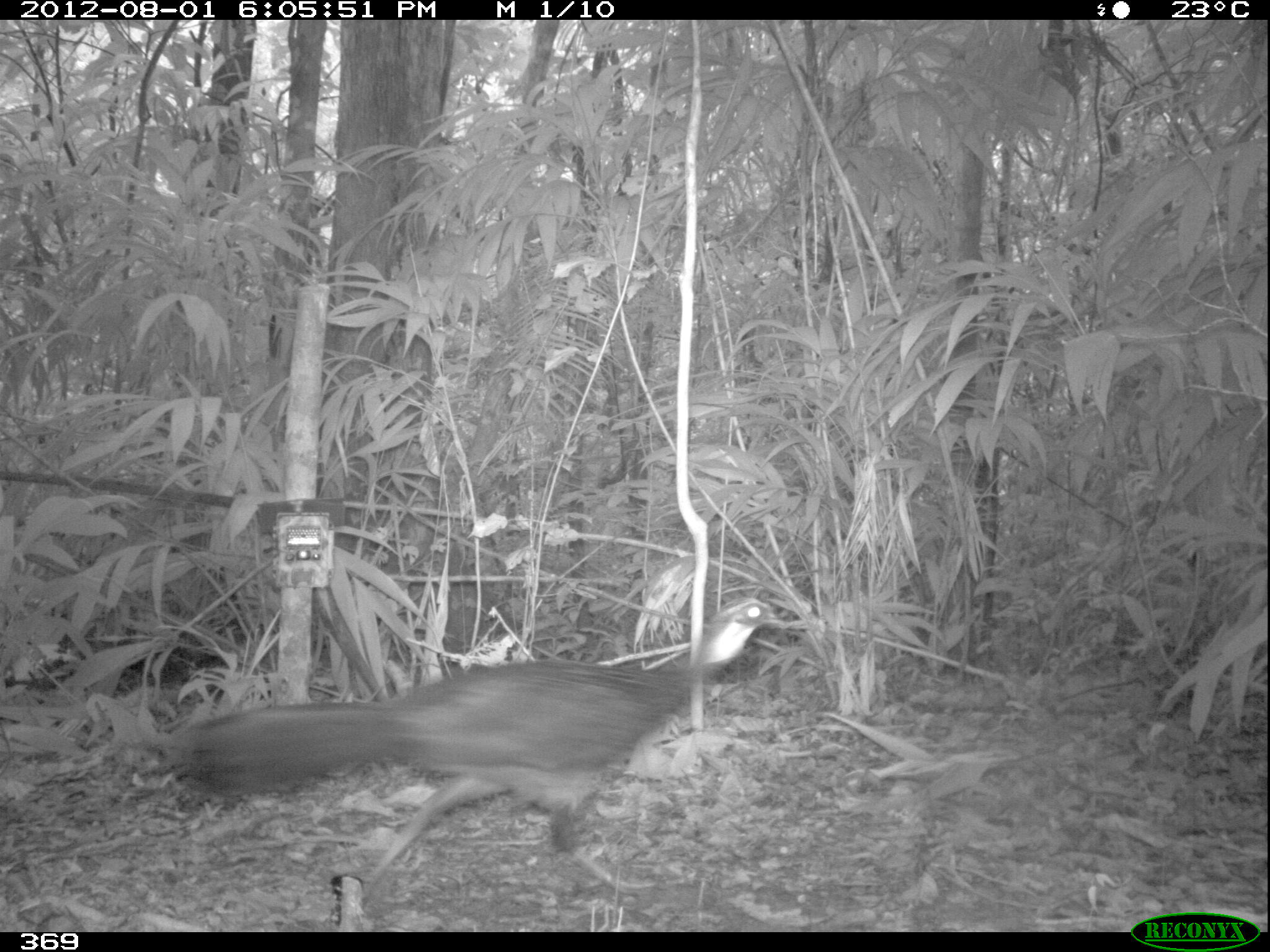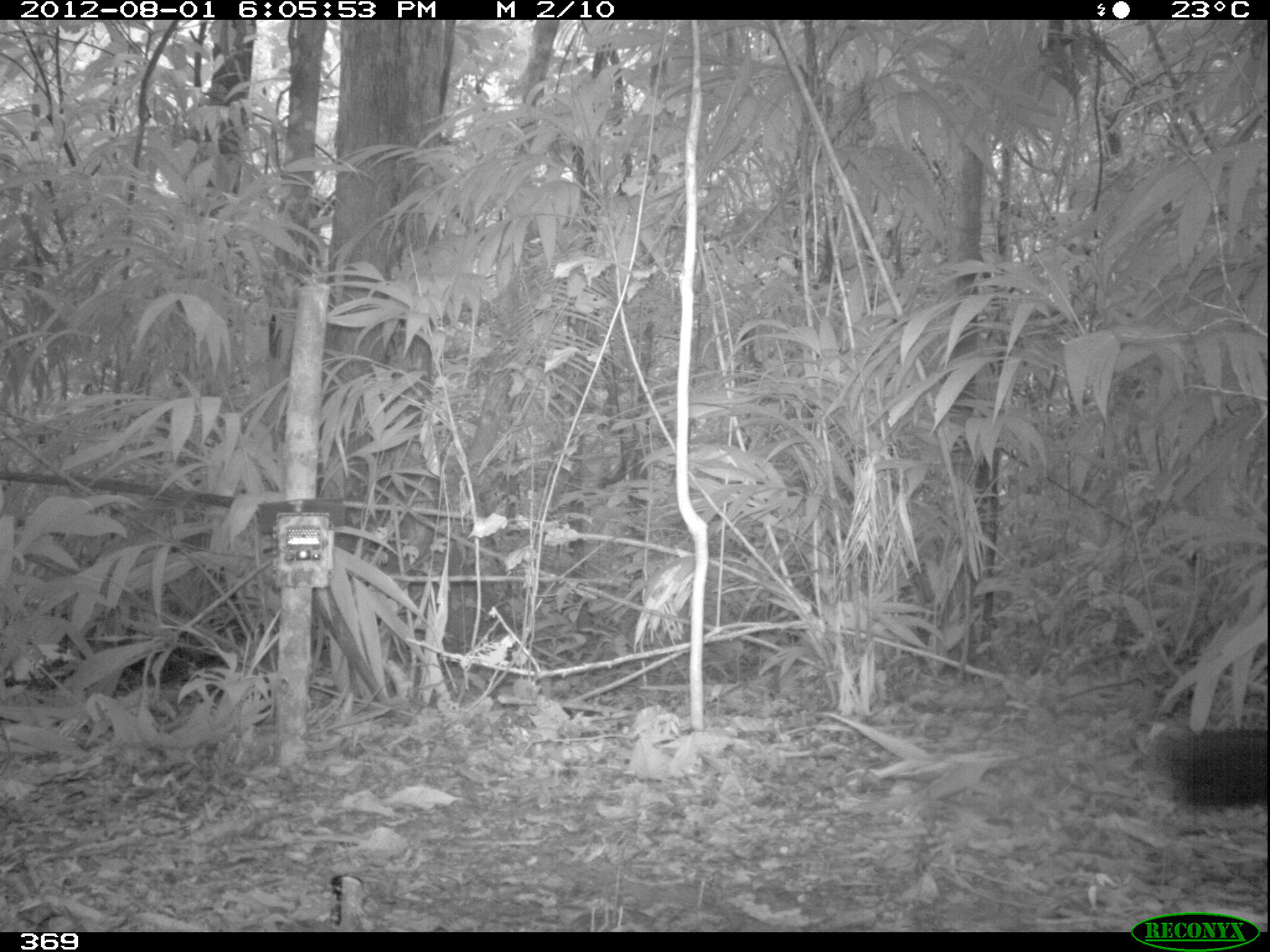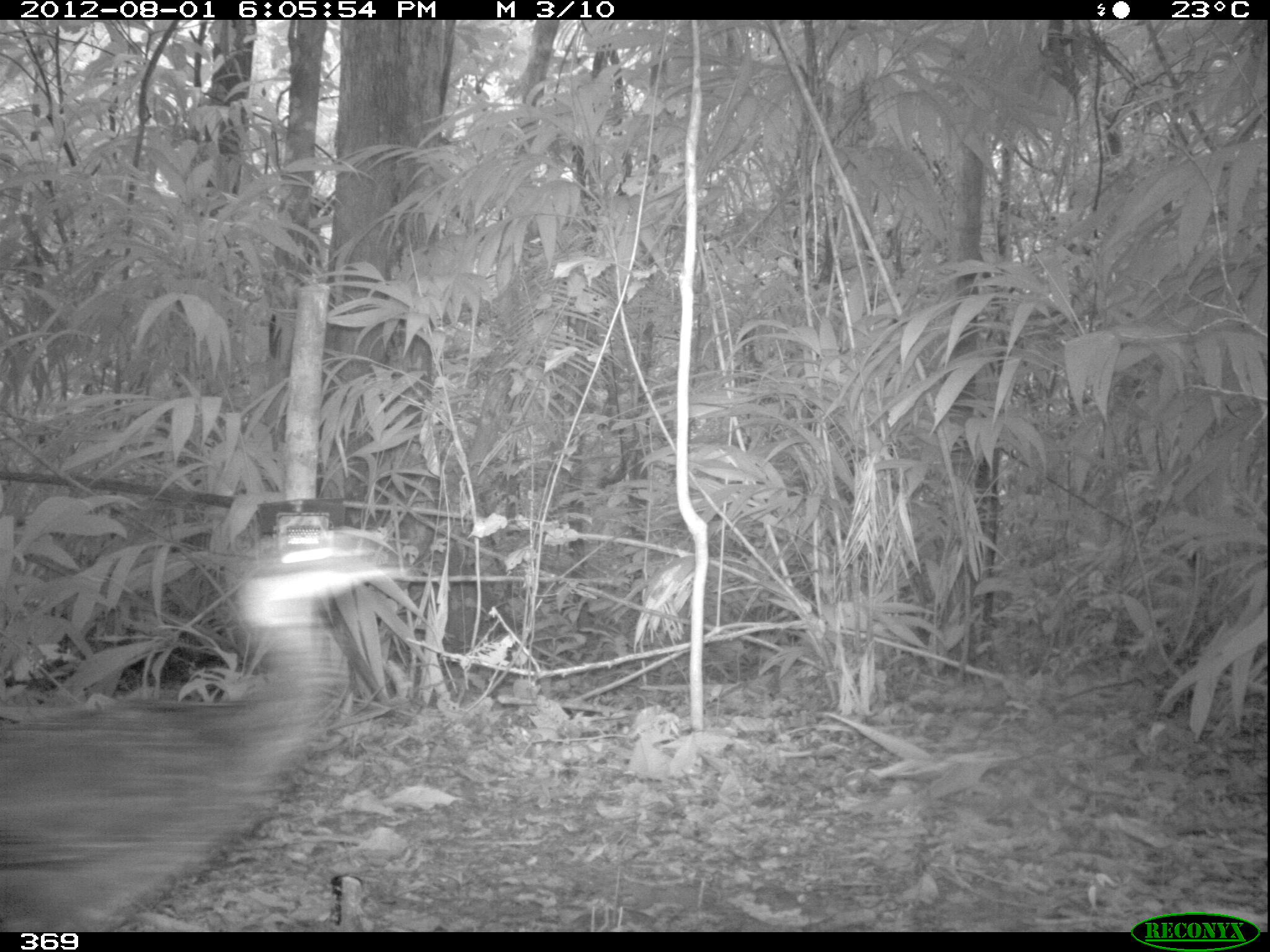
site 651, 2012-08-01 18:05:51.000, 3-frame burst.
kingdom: Animalia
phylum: Chordata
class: Aves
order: Galliformes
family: Cracidae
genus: Penelope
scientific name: Penelope jacquacu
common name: spix's guan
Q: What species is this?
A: Penelope jacquacu (spix's guan).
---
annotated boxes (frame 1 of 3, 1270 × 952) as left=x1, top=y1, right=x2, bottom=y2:
penelope jacquacu: left=160, top=594, right=785, bottom=895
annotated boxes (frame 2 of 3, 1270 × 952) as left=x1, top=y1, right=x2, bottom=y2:
penelope jacquacu: left=1147, top=724, right=1270, bottom=817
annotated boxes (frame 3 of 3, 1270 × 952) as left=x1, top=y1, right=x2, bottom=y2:
penelope jacquacu: left=0, top=512, right=404, bottom=930